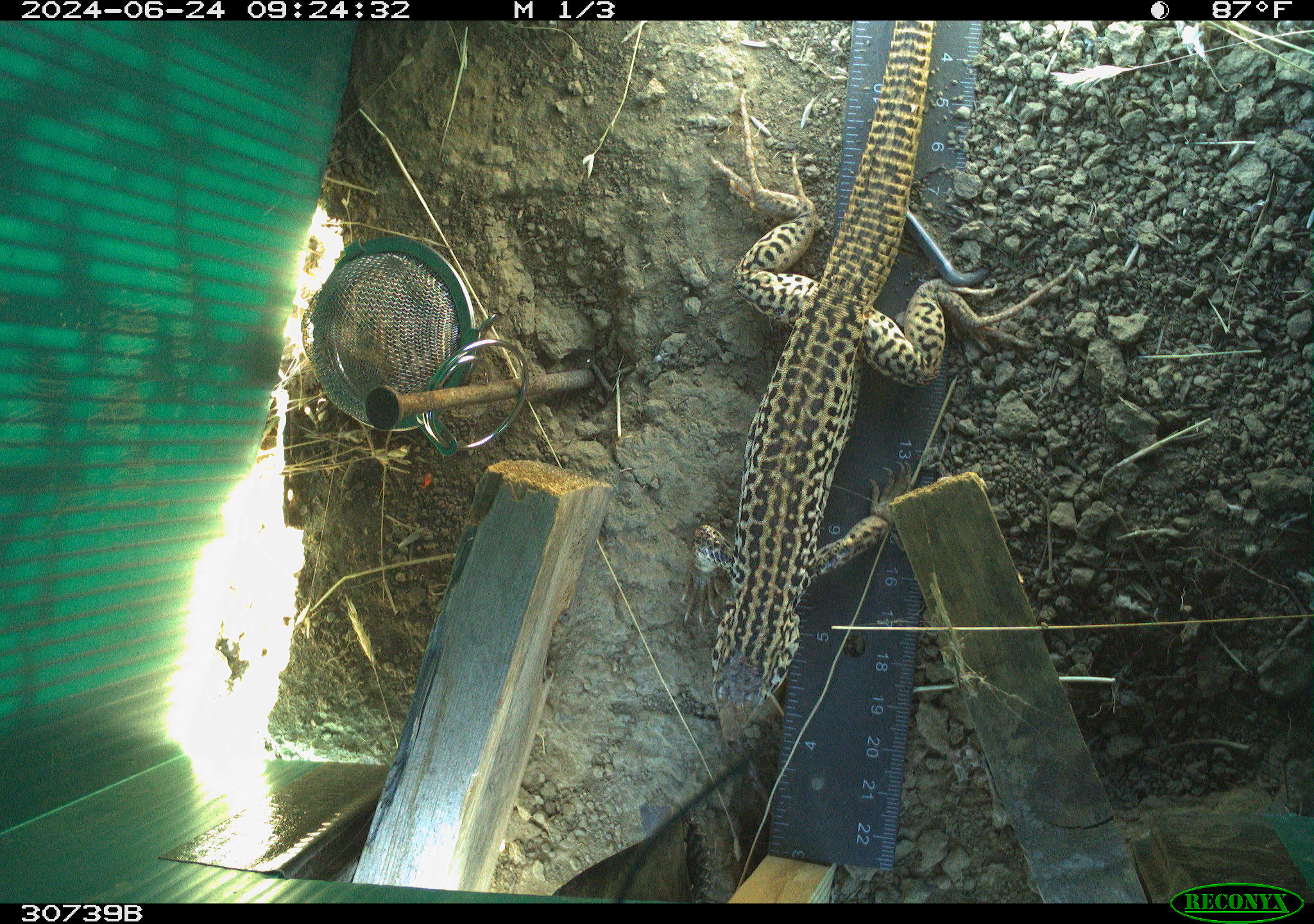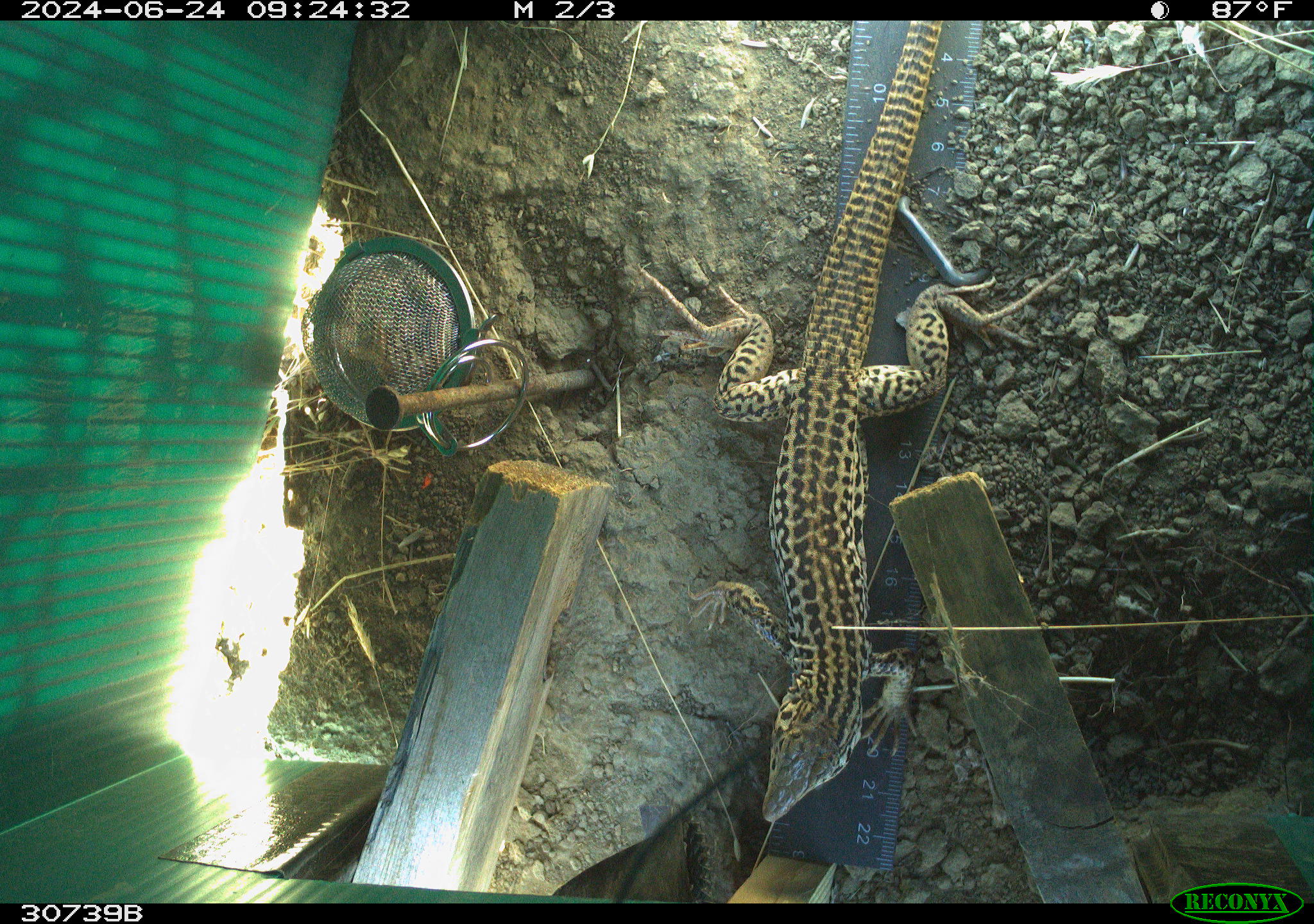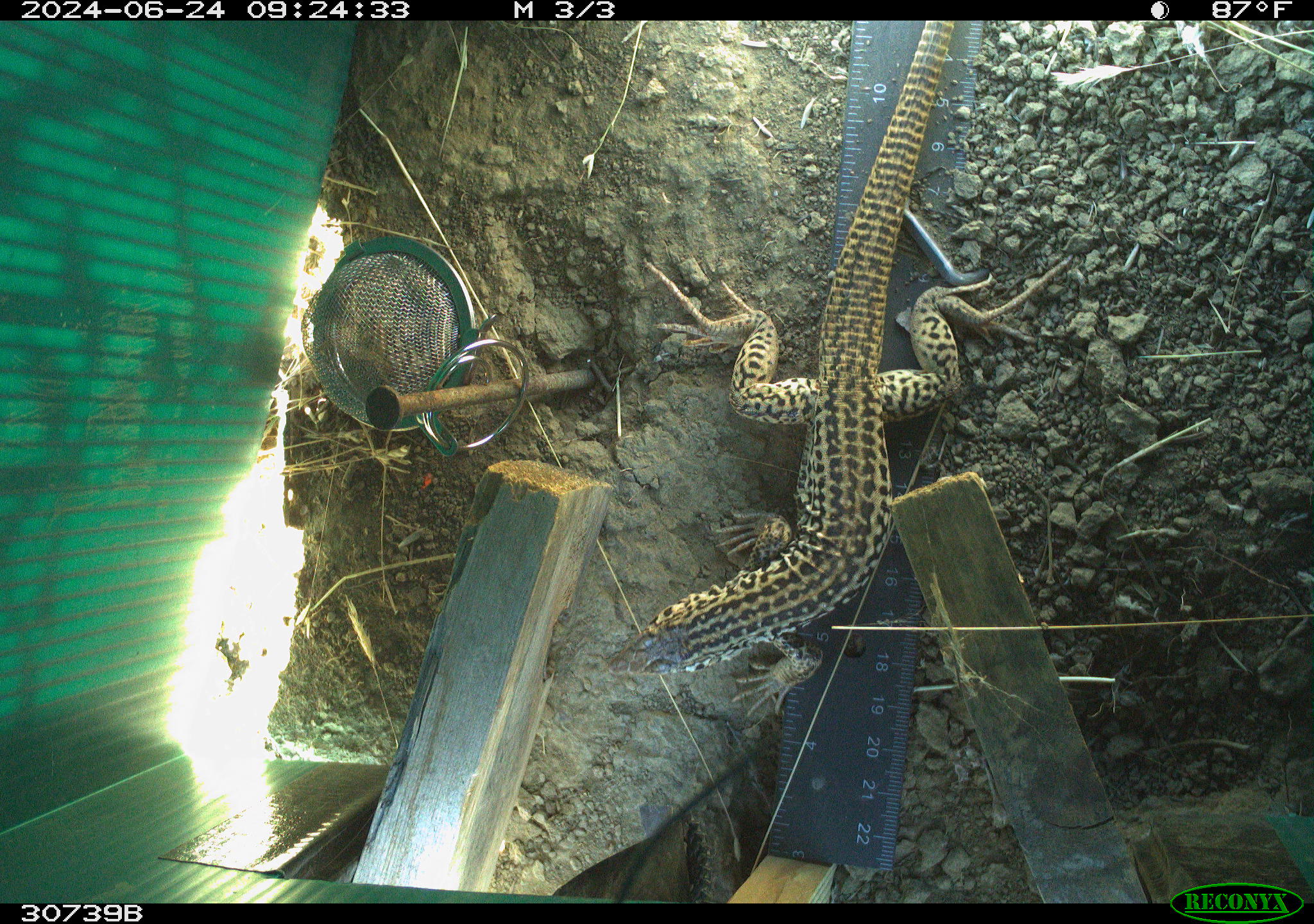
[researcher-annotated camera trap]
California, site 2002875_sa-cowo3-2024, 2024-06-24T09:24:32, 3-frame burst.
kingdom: Animalia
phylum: Chordata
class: Reptilia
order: Squamata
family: Teiidae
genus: Aspidoscelis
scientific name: Aspidoscelis tigris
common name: western whiptail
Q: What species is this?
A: Western whiptail (Aspidoscelis tigris).